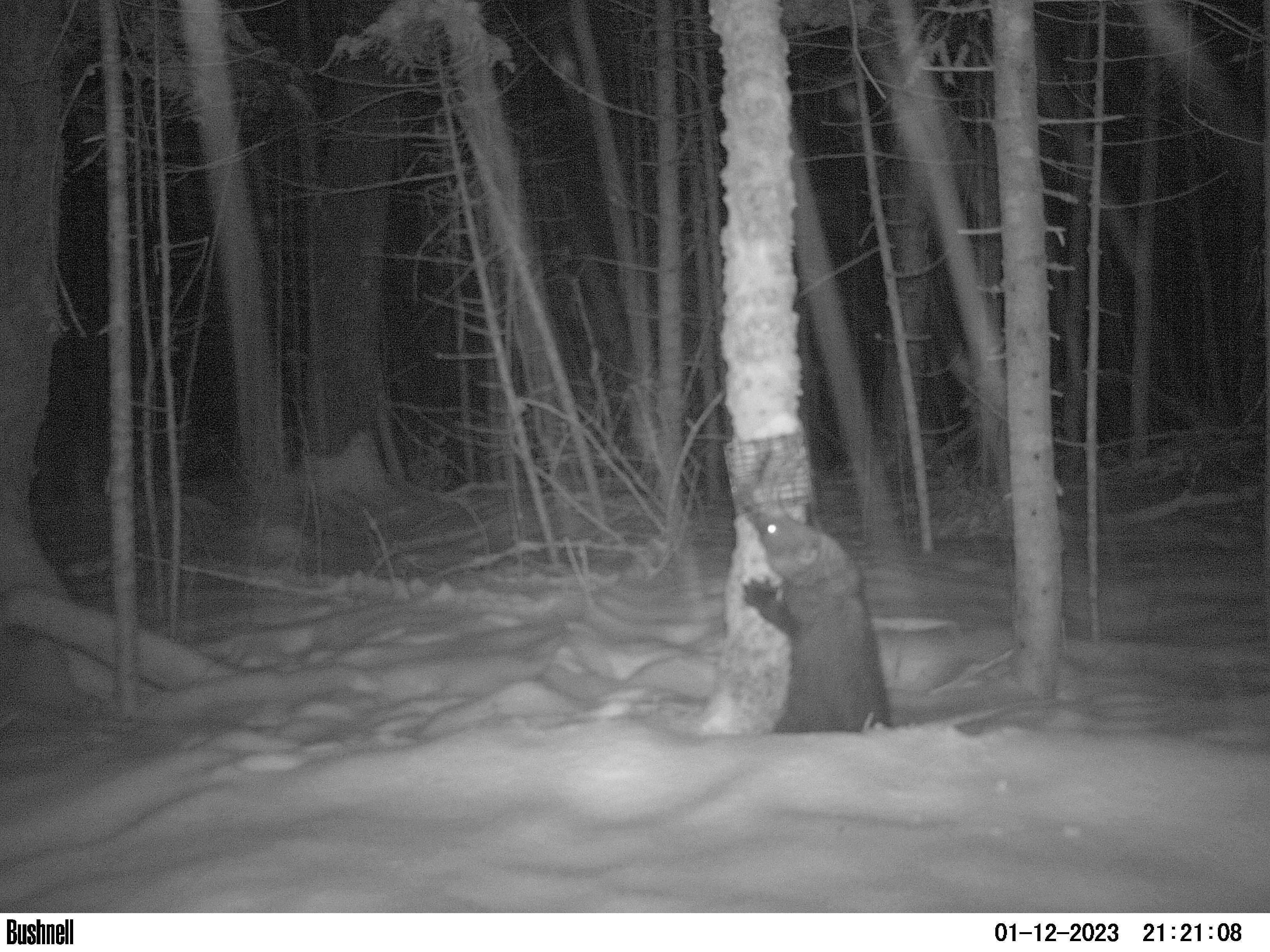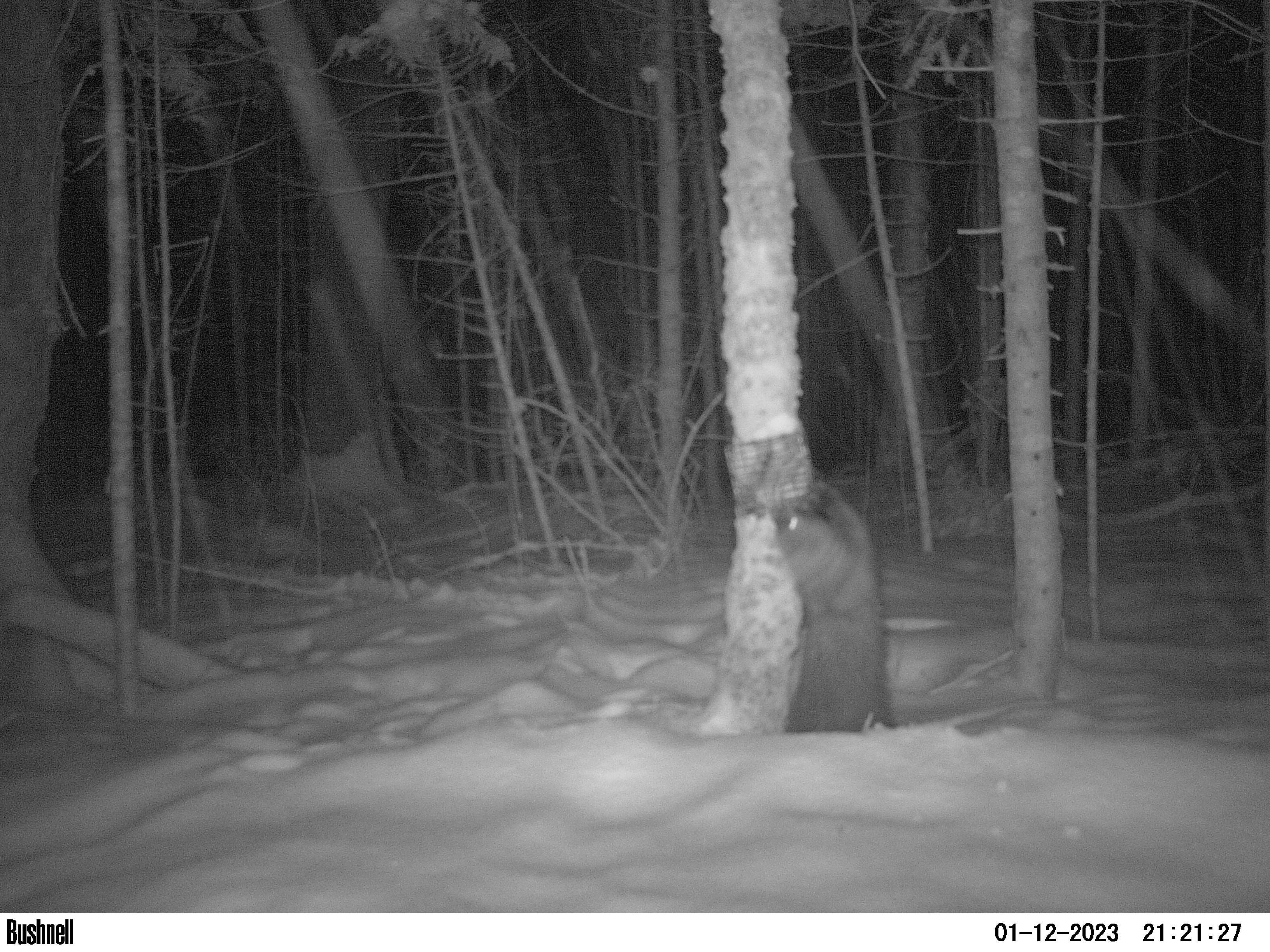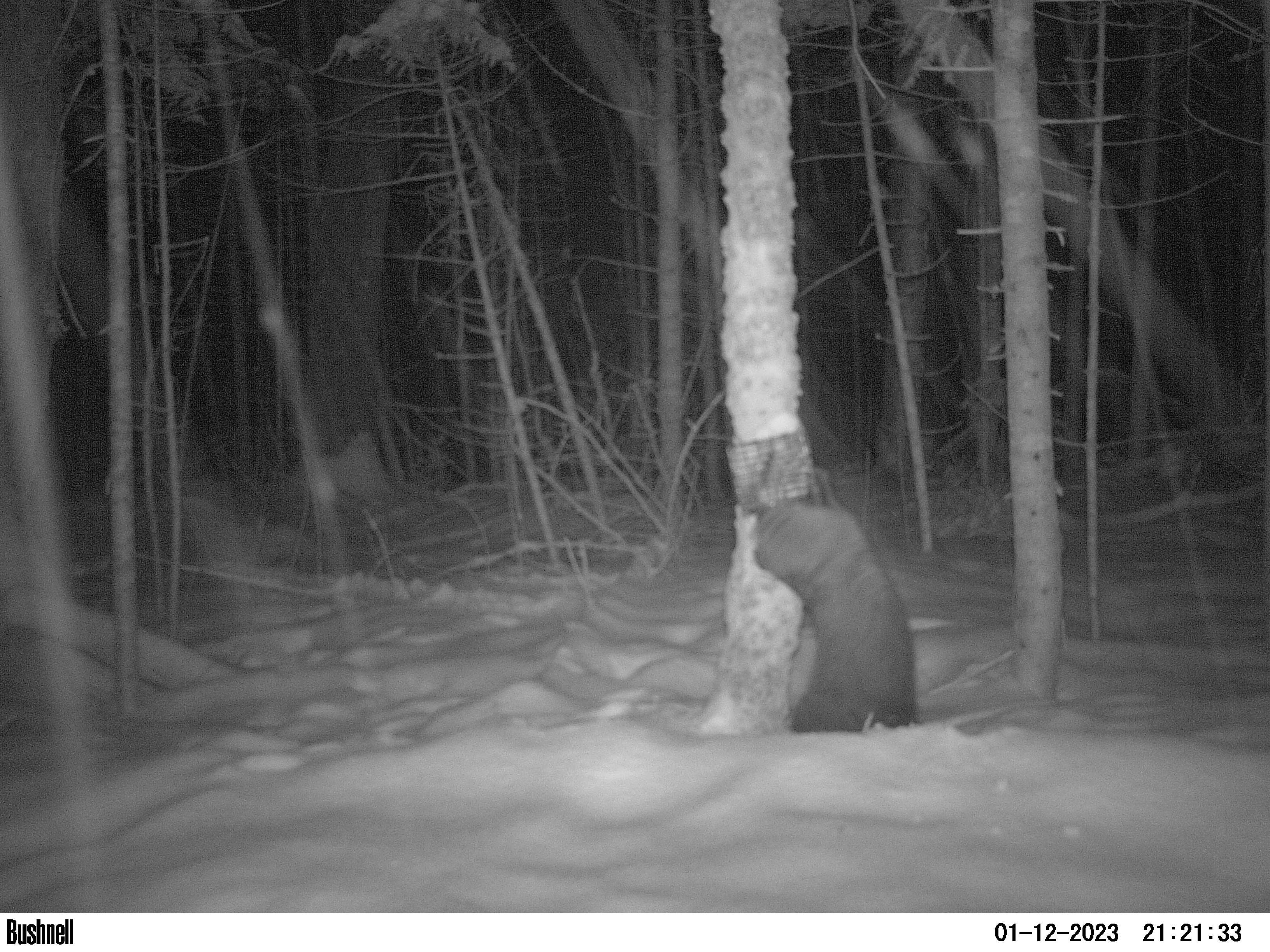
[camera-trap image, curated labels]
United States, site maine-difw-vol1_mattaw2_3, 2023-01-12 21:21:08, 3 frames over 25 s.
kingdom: Animalia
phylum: Chordata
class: Mammalia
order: Carnivora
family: Mustelidae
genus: Pekania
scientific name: Pekania pennanti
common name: fisher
Fisher (Pekania pennanti).